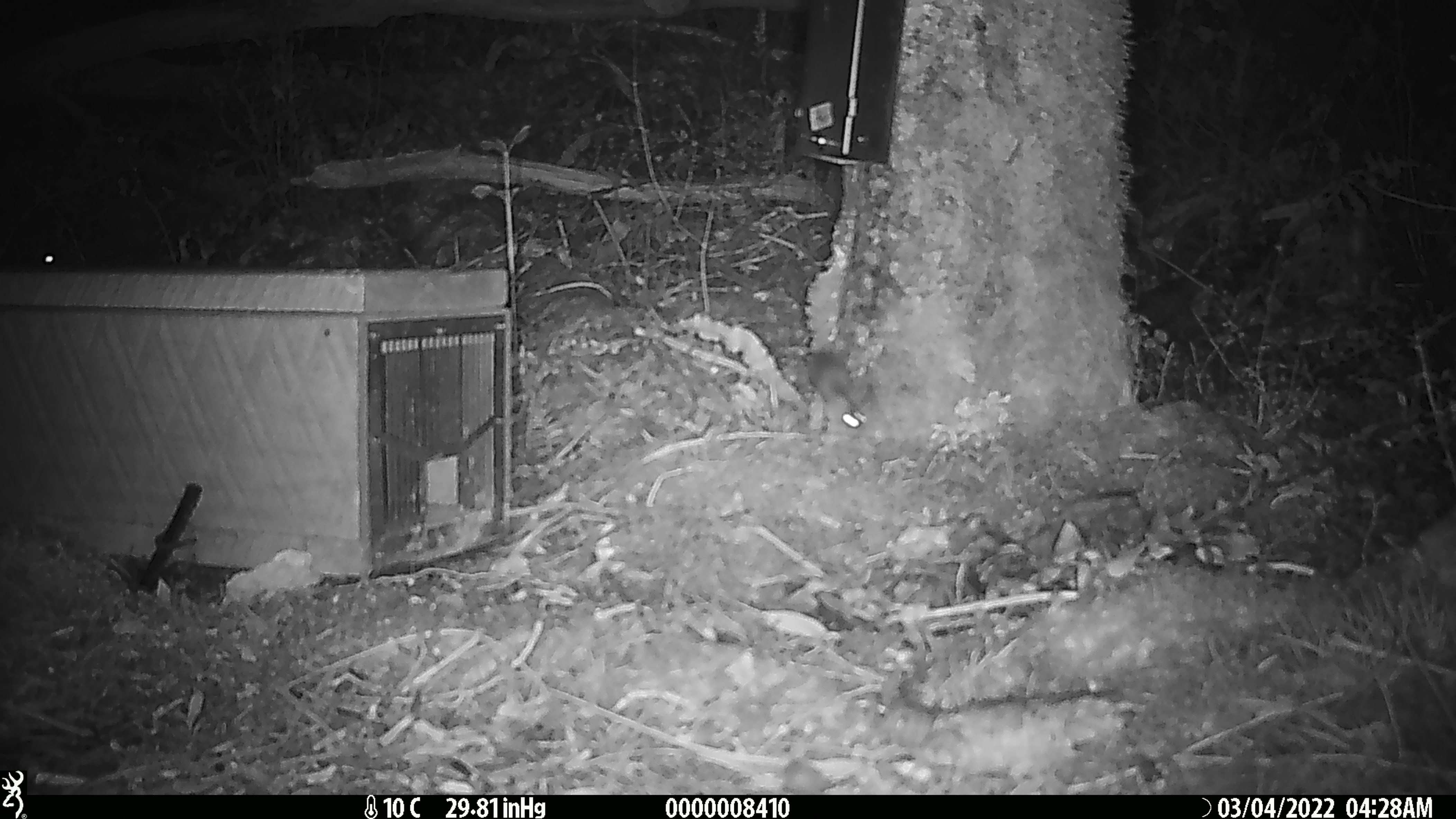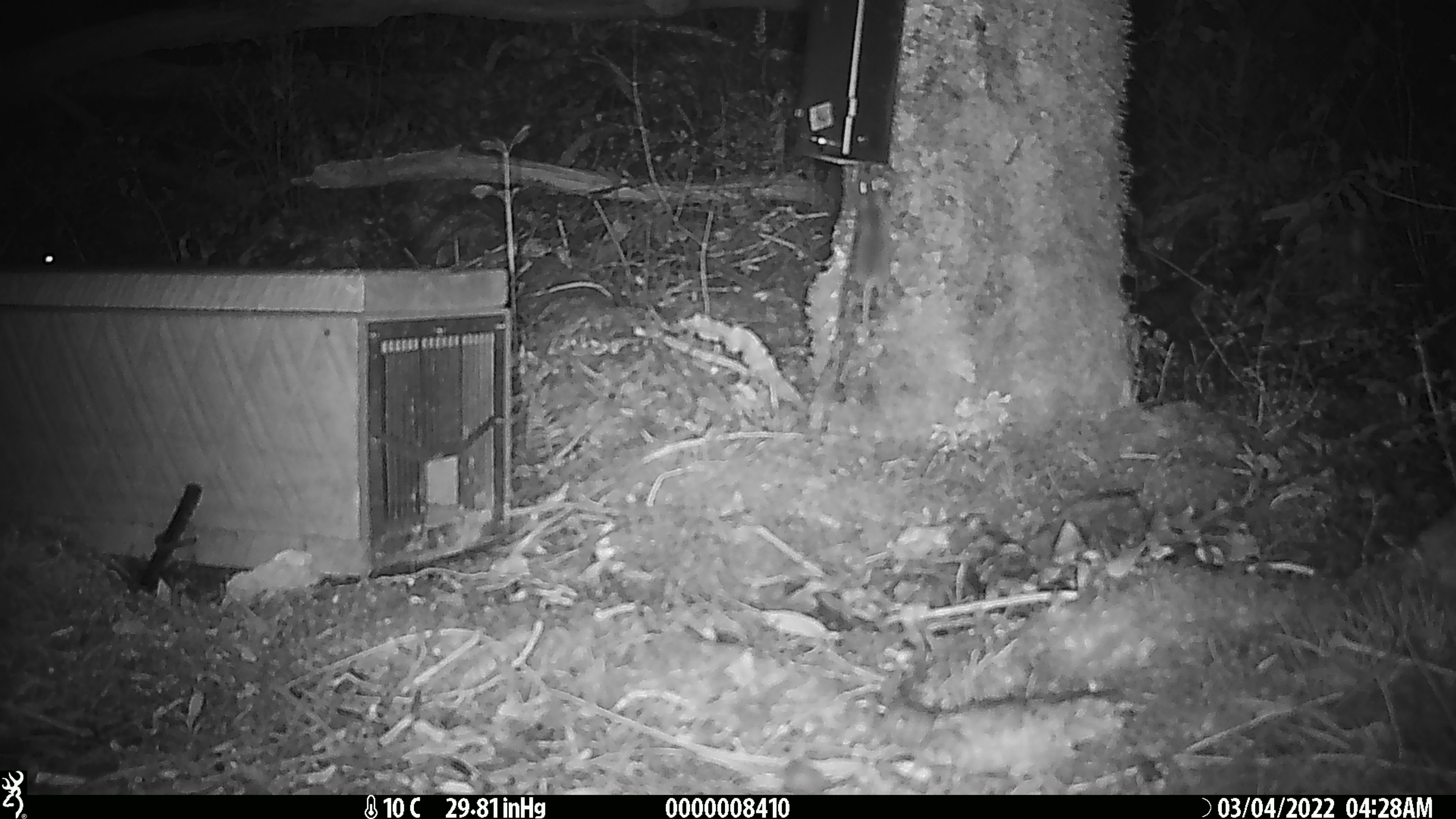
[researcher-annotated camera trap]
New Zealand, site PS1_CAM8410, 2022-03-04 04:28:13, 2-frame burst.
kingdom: Animalia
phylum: Chordata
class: Mammalia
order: Rodentia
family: Muridae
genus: Mus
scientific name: Mus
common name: mouse